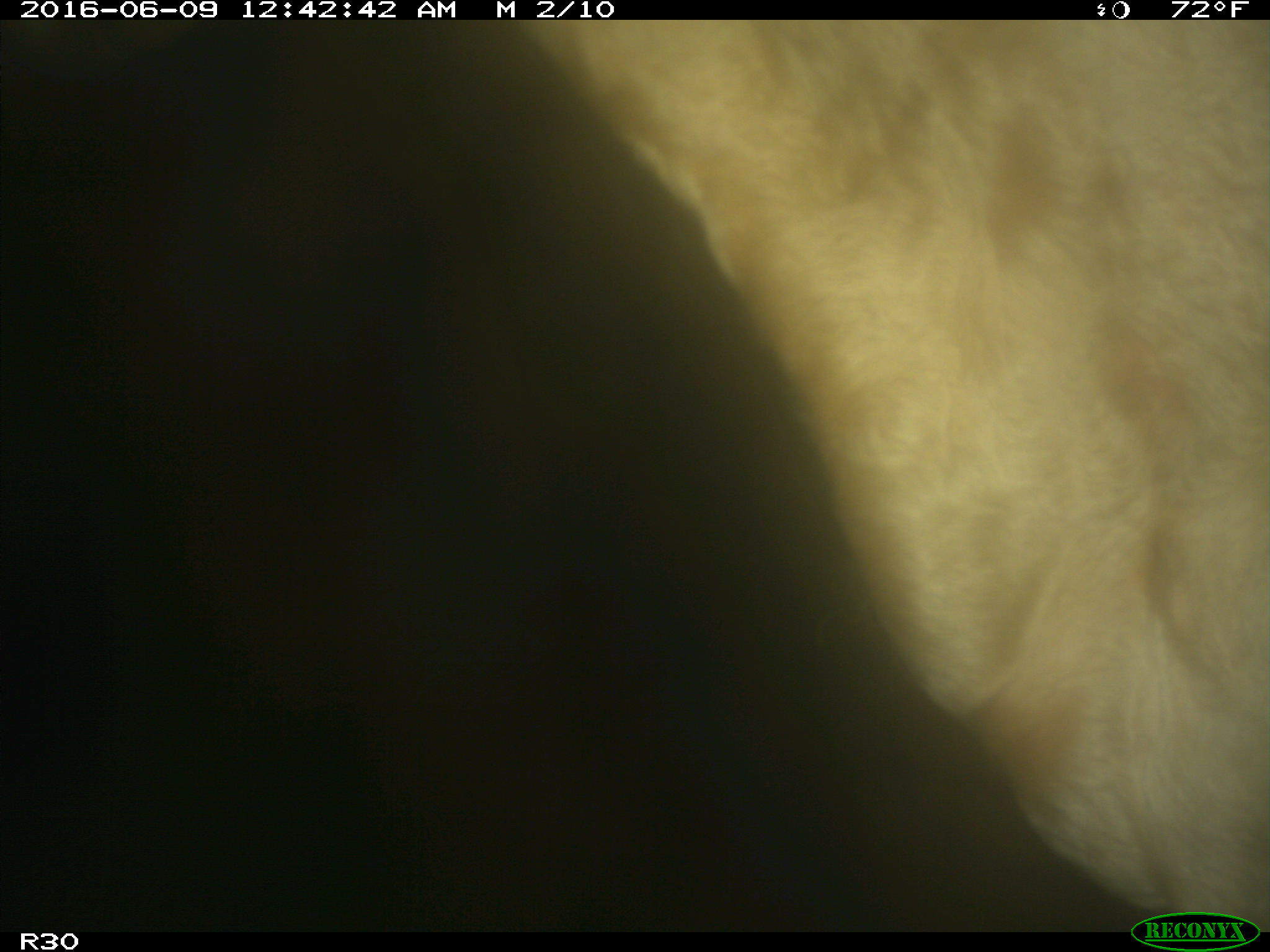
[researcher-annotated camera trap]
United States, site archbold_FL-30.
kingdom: Animalia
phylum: Chordata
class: Mammalia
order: Artiodactyla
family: Bovidae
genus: Bos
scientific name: Bos taurus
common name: domestic cow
Bos taurus (domestic cow).